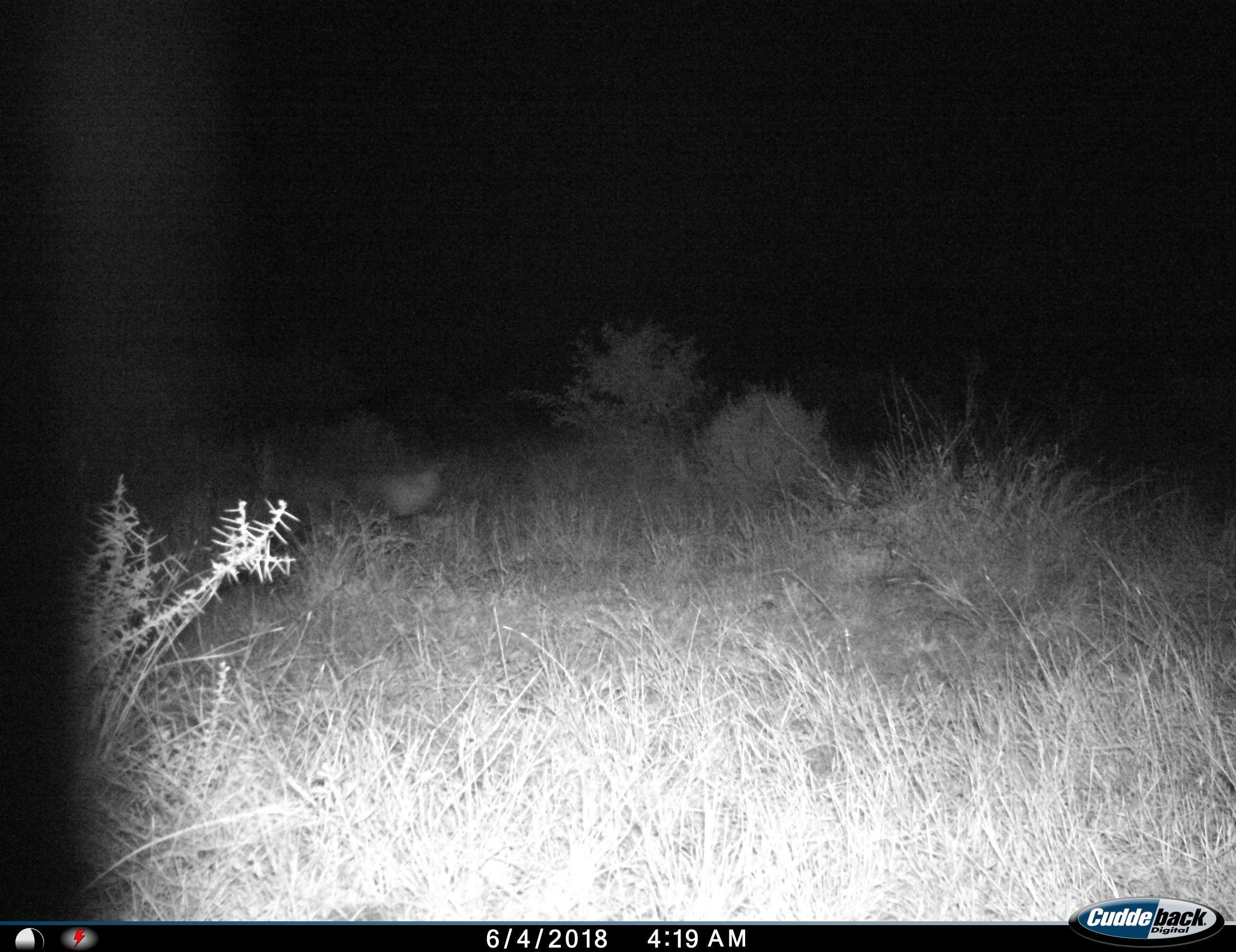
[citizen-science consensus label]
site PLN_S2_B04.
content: unidentified animal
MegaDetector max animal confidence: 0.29